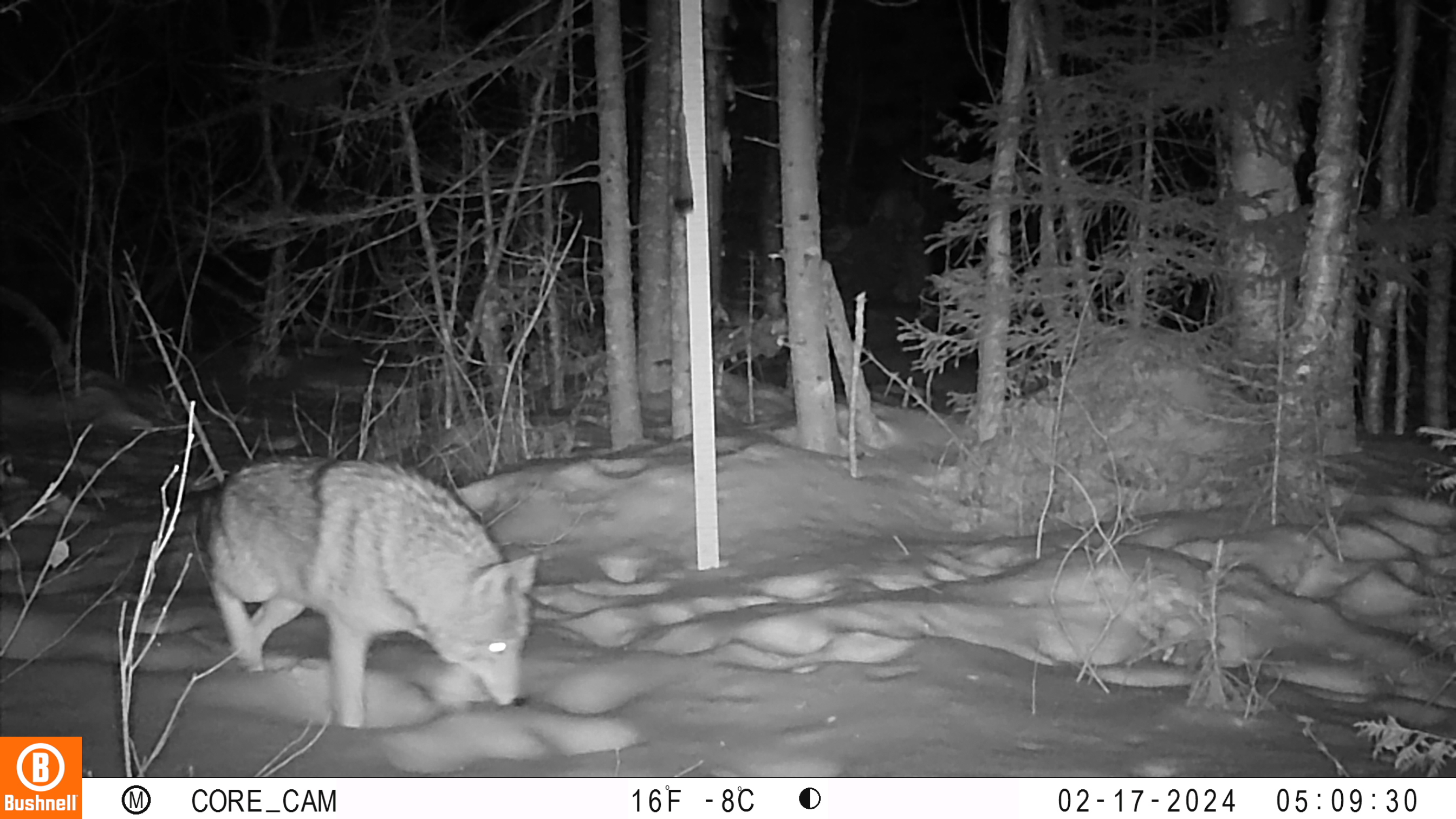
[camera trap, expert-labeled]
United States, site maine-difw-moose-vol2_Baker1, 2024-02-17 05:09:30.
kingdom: Animalia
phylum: Chordata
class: Mammalia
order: Carnivora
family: Canidae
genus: Canis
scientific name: Canis latrans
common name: coyote